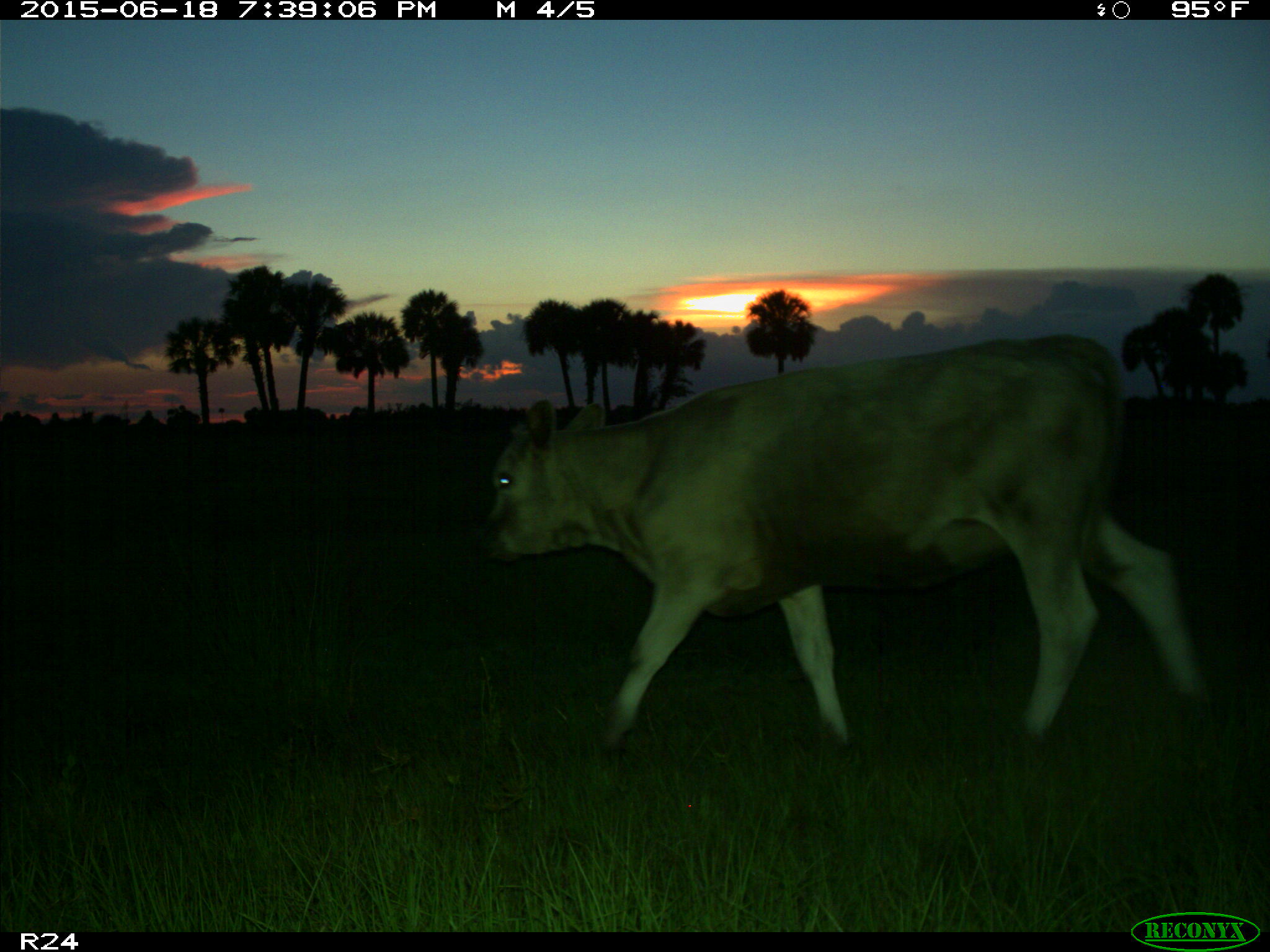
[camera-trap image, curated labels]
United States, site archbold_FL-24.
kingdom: Animalia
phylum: Chordata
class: Mammalia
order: Artiodactyla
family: Bovidae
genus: Bos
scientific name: Bos taurus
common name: domestic cow